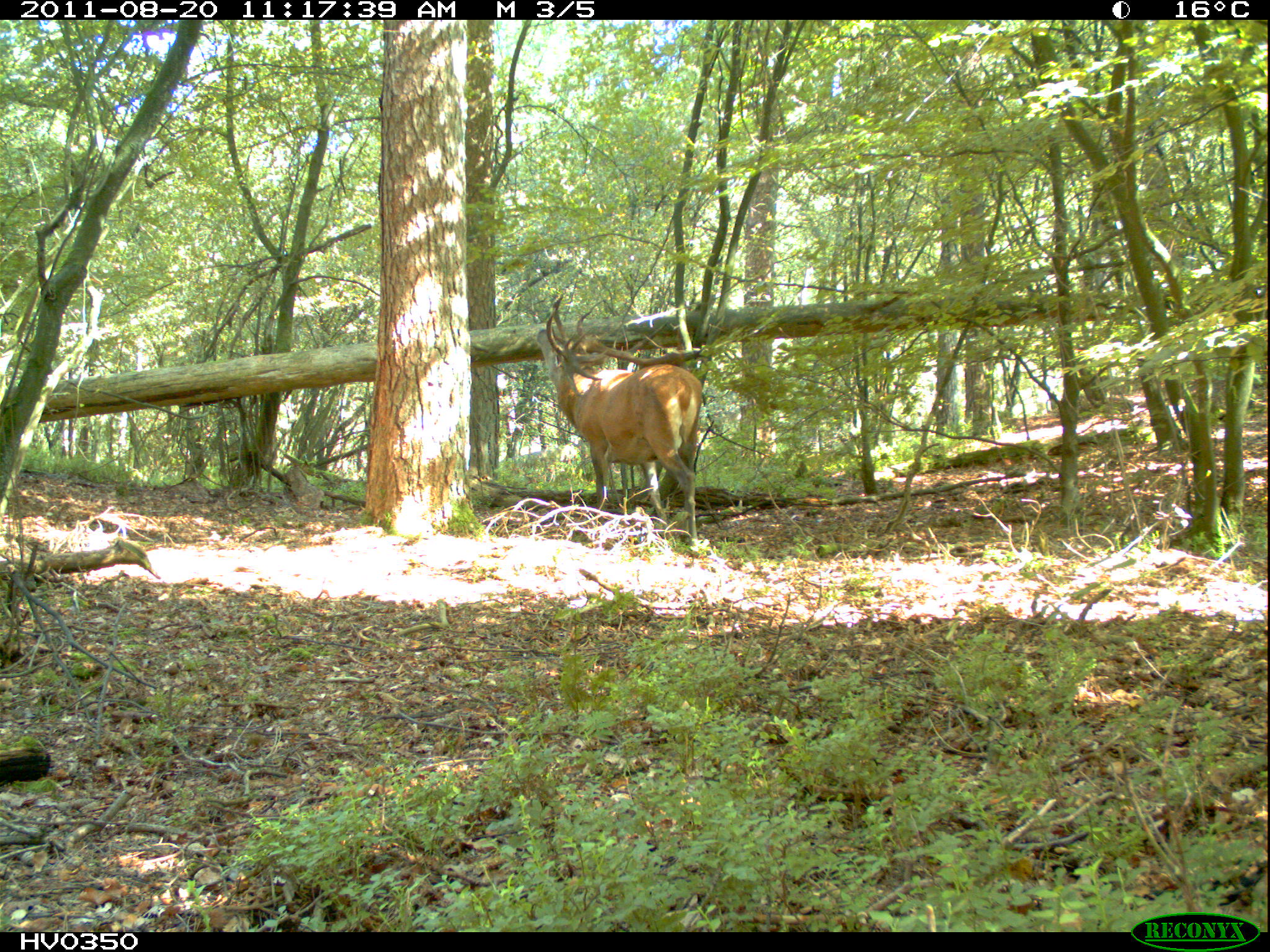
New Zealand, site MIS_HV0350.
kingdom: Animalia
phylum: Chordata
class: Mammalia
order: Artiodactyla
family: Cervidae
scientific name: Cervidae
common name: deer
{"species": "deer (Cervidae)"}